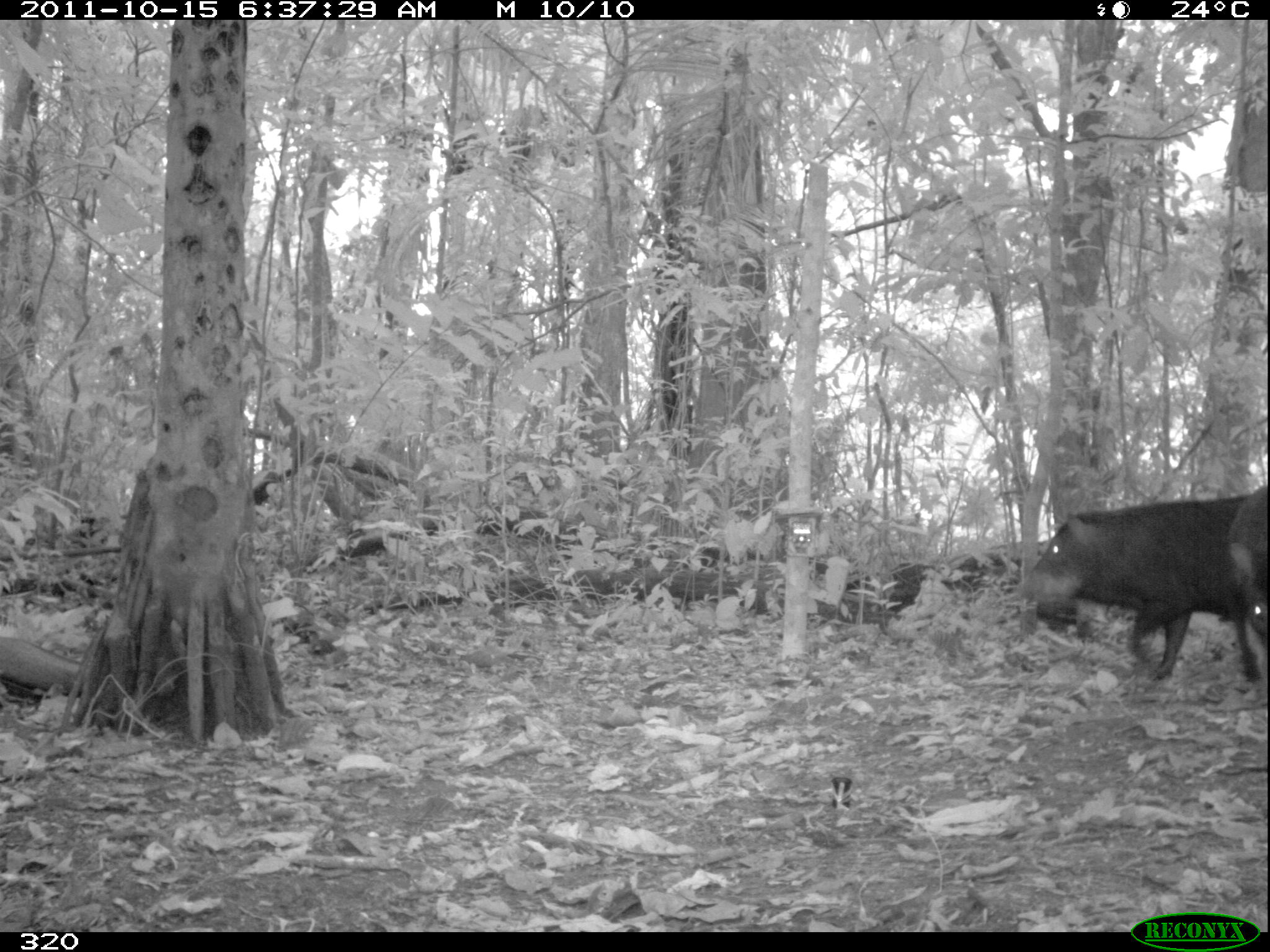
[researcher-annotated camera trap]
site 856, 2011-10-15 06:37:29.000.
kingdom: Animalia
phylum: Chordata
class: Mammalia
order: Artiodactyla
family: Tayassuidae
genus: Tayassu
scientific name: Tayassu pecari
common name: white-lipped peccary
Tayassu pecari (white-lipped peccary).